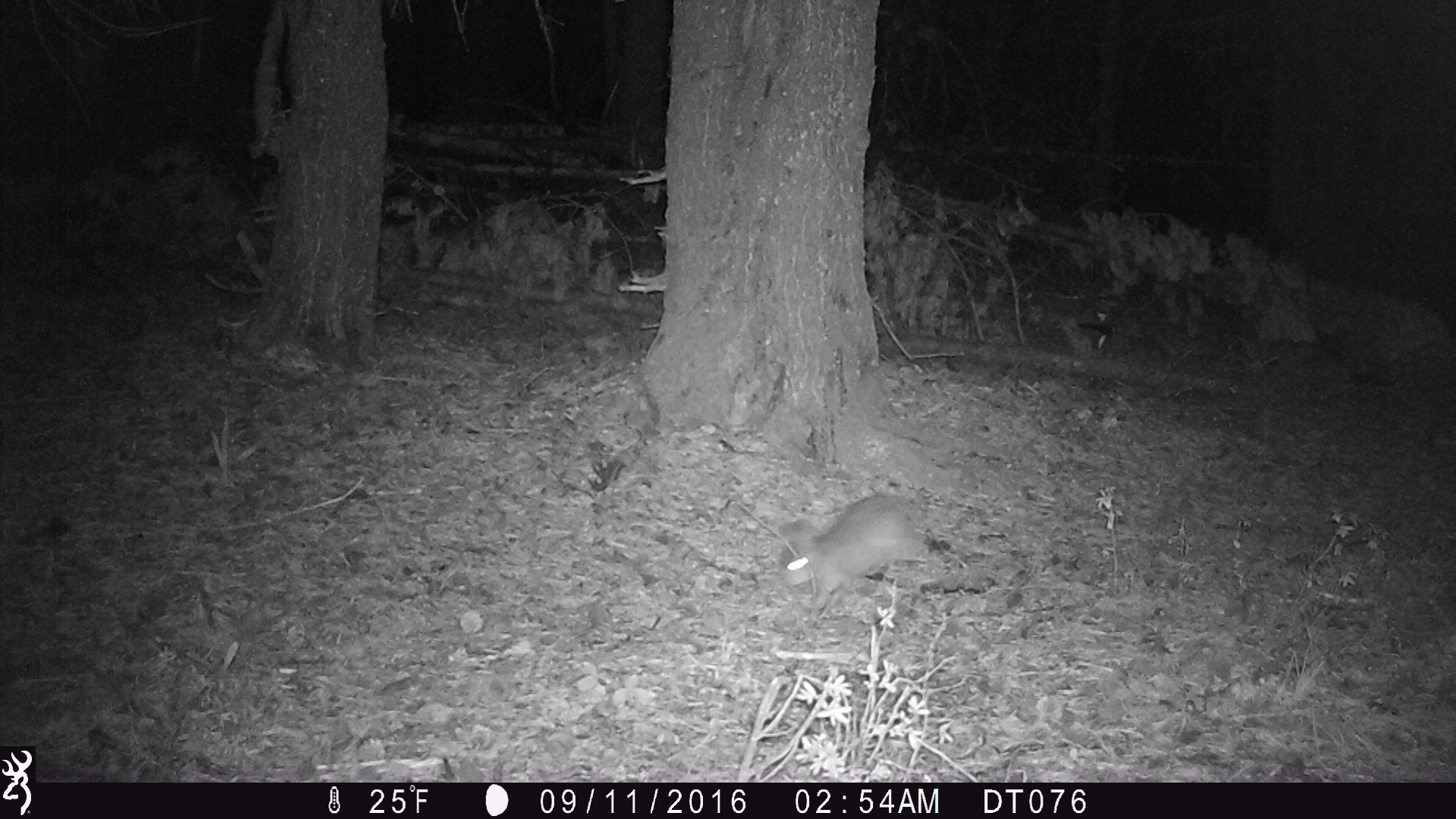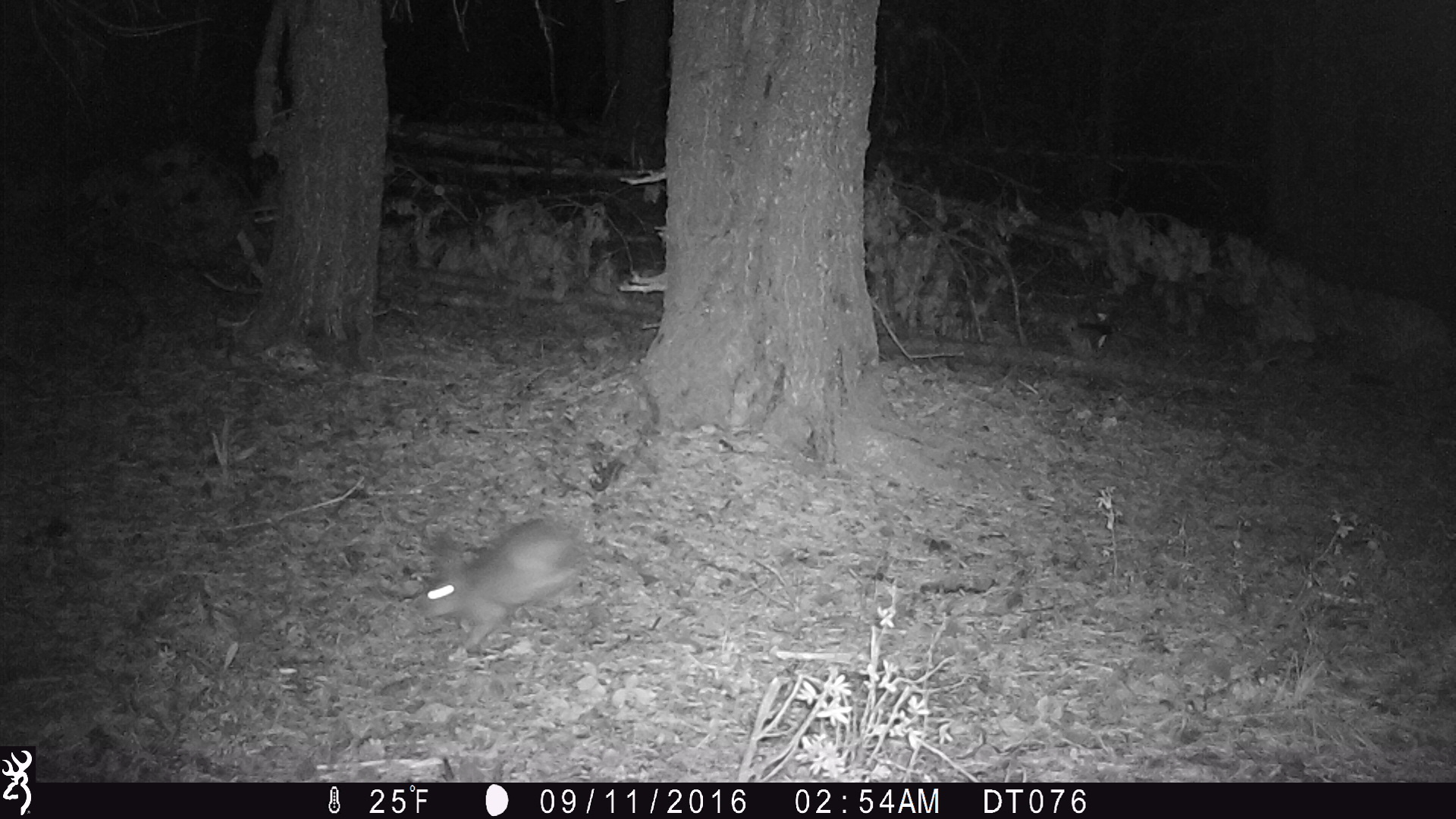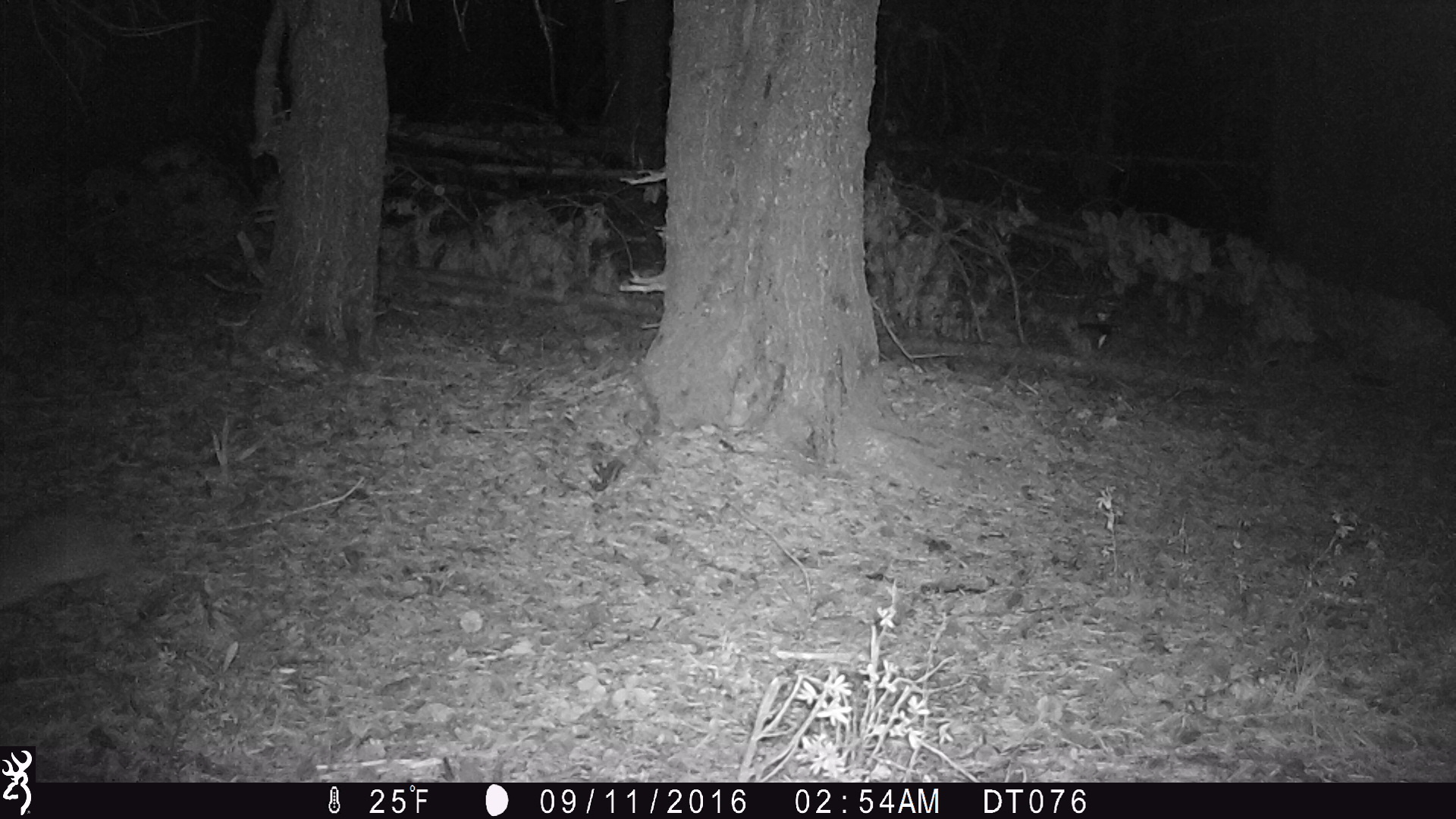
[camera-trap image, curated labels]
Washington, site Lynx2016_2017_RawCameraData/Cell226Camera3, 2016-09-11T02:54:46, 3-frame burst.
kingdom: Animalia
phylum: Chordata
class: Mammalia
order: Lagomorpha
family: Leporidae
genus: Lepus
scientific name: Lepus americanus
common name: snowshoe hare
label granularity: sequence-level